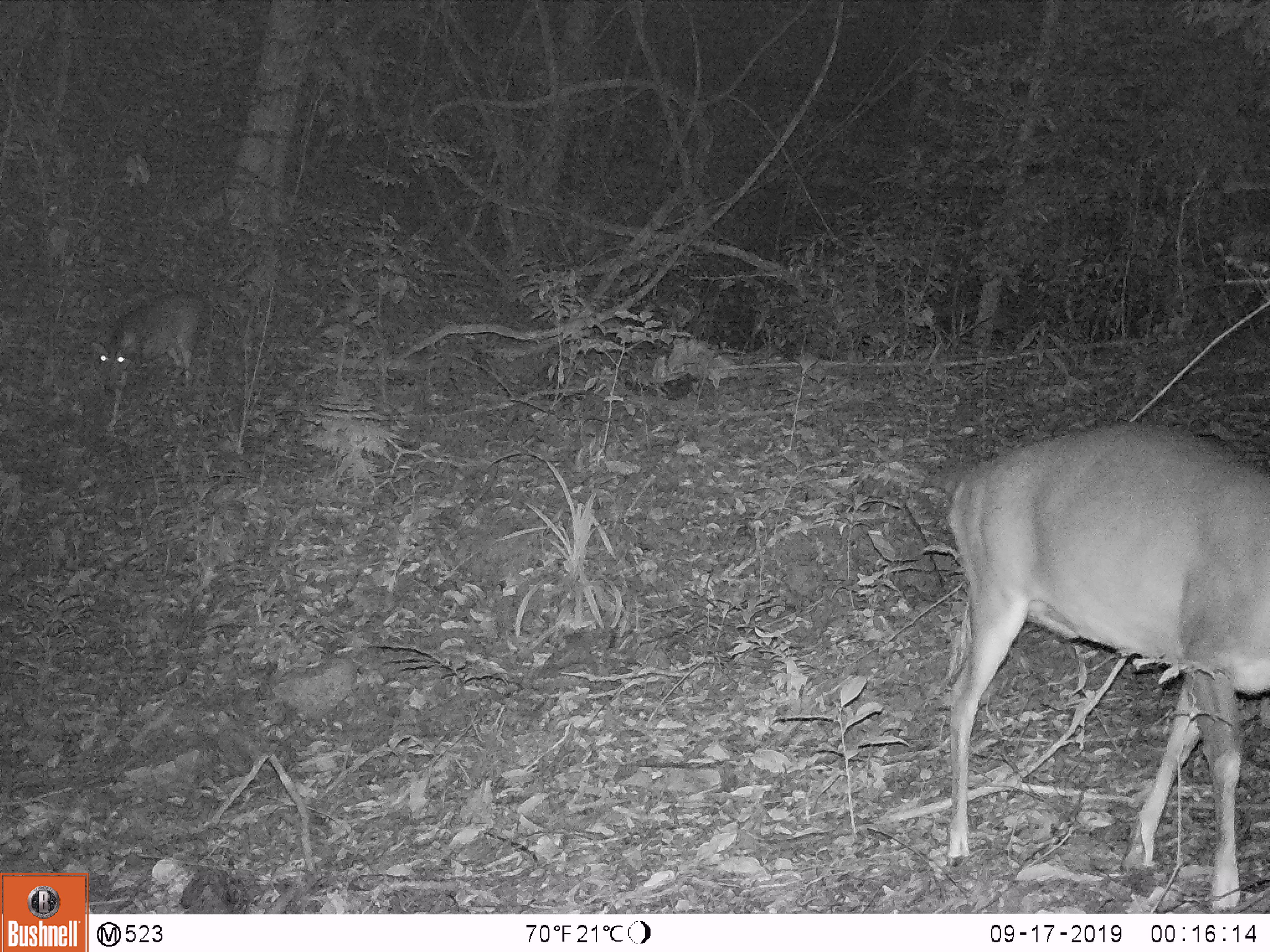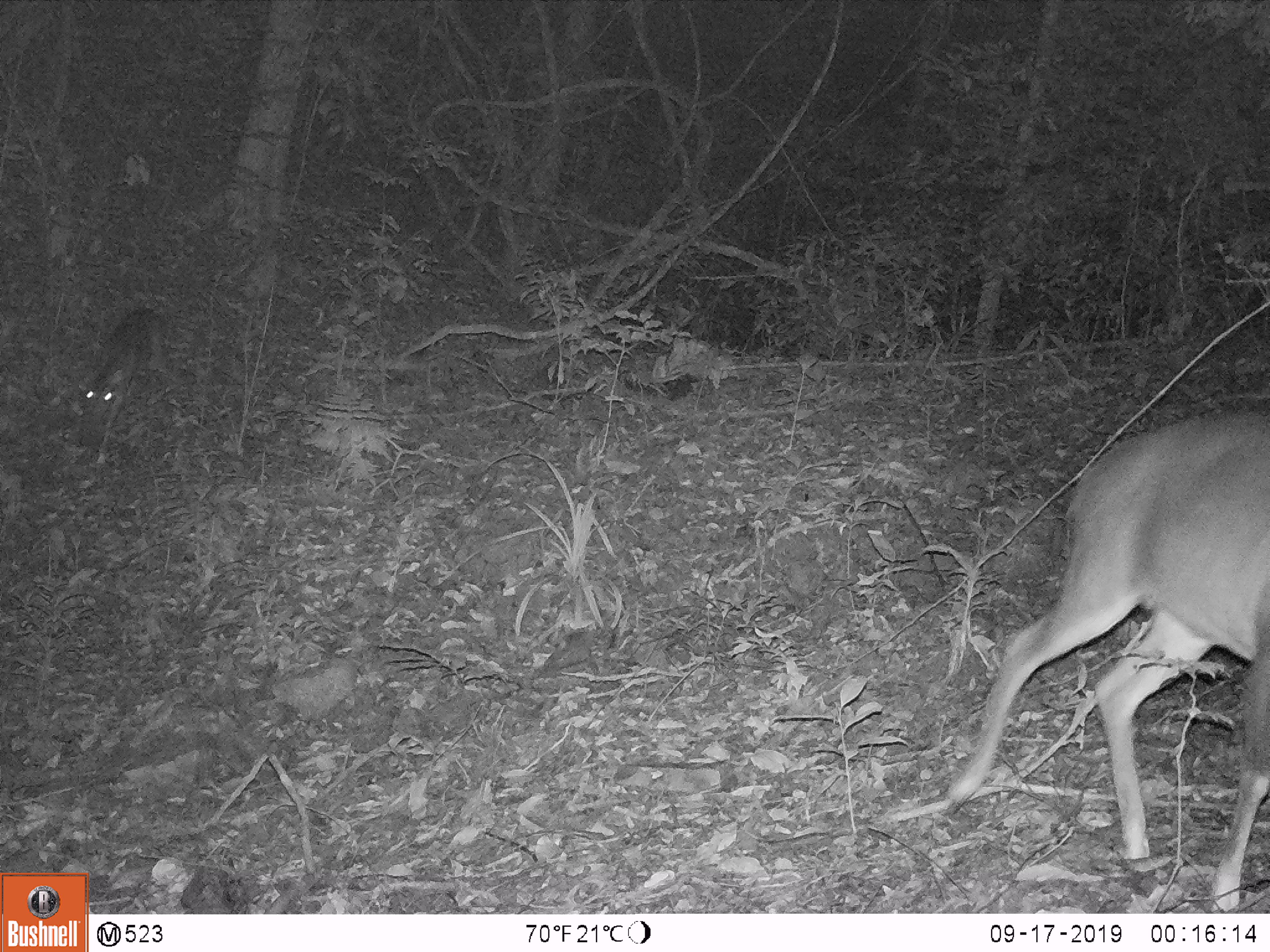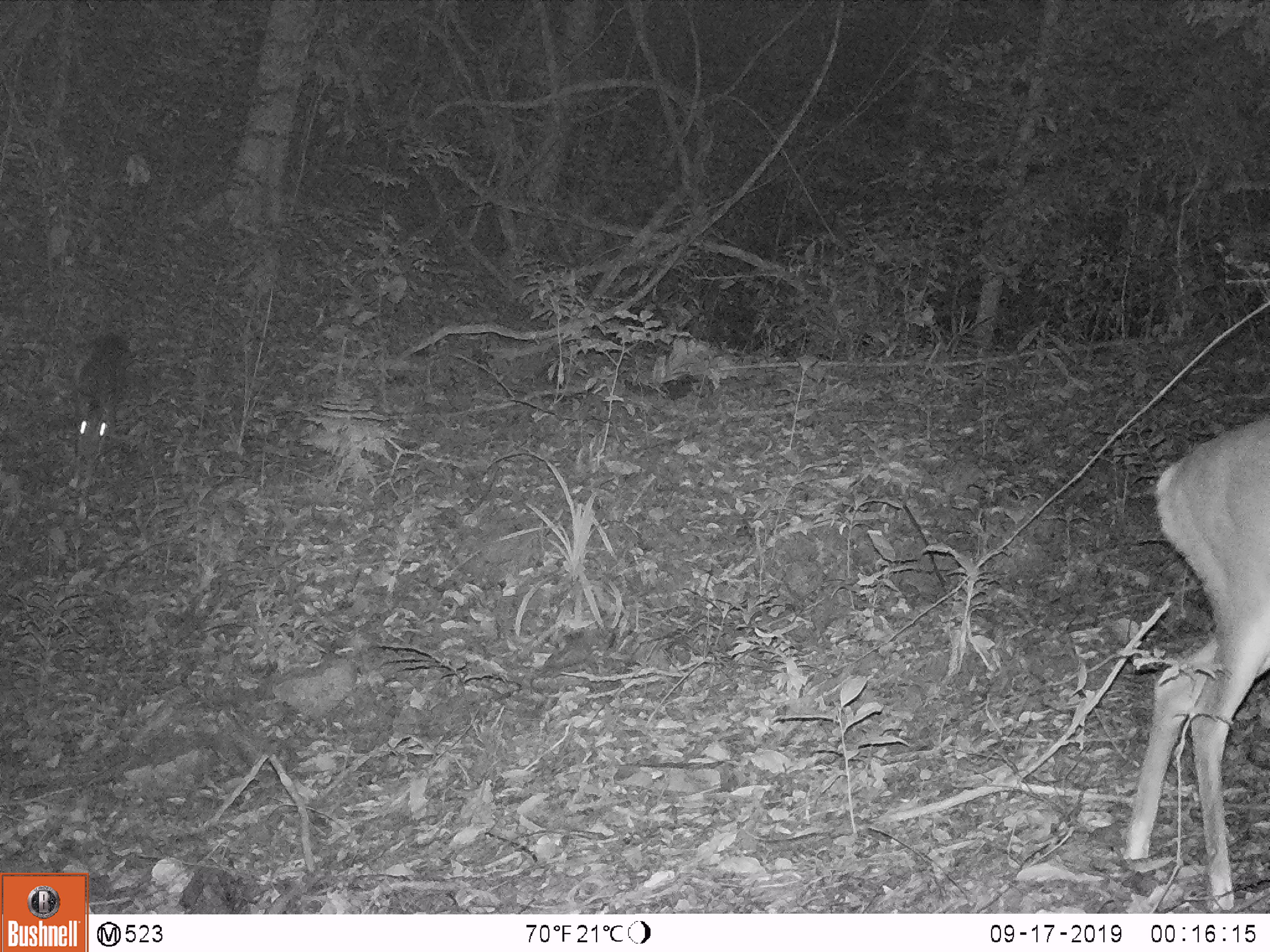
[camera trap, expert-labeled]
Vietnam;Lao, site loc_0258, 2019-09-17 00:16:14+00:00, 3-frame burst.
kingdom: Animalia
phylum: Chordata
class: Mammalia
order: Artiodactyla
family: Cervidae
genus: Muntiacus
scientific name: Muntiacus vuquangensis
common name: large-antlered muntjac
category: large antlered muntjac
Large antlered muntjac (large-antlered muntjac) (Muntiacus vuquangensis). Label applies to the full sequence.